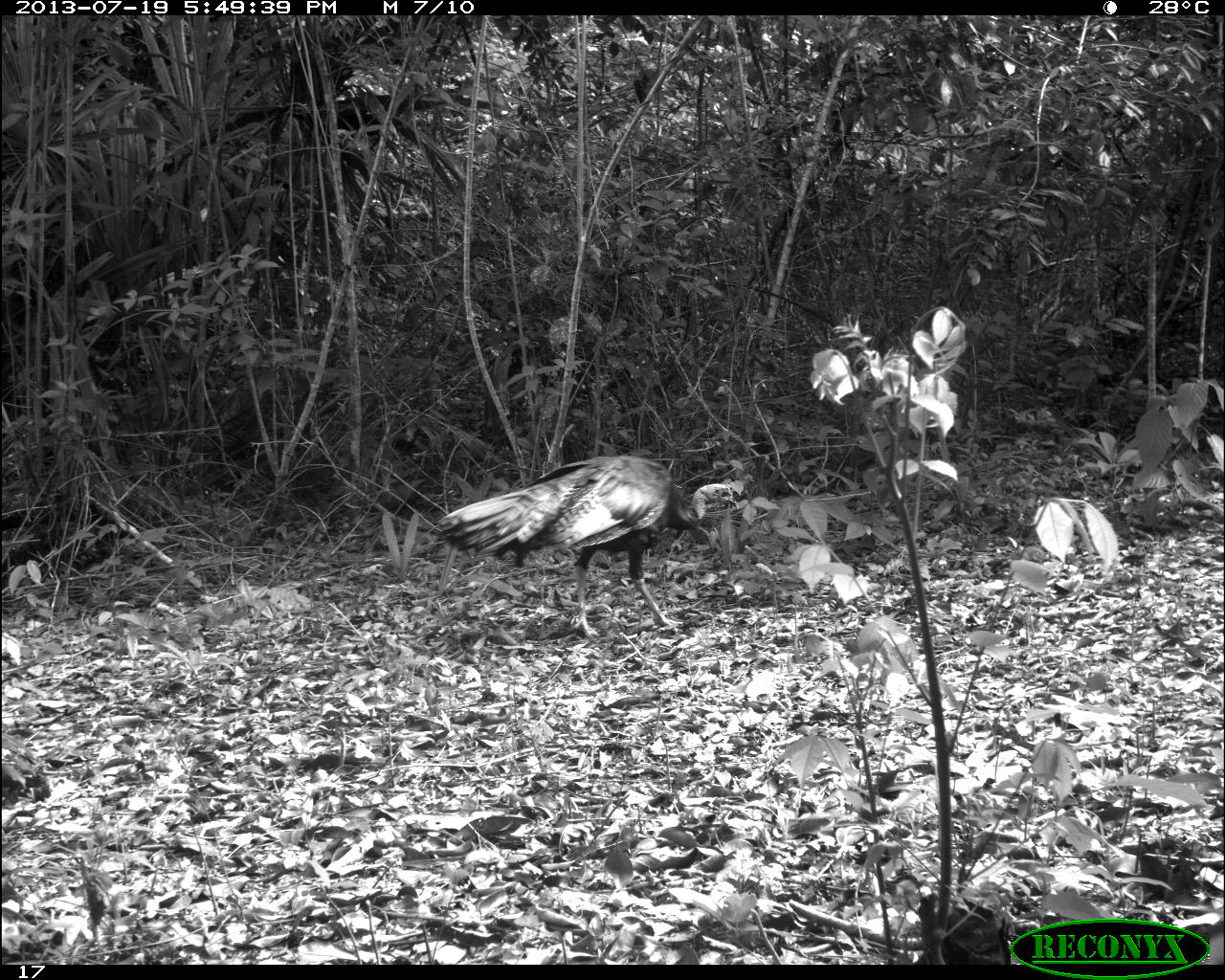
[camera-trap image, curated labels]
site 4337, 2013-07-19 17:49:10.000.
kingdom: Animalia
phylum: Chordata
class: Aves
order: Galliformes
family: Phasianidae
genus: Meleagris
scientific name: Meleagris ocellata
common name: ocellated turkey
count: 1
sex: male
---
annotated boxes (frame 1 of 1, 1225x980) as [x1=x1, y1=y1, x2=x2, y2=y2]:
meleagris ocellata: [x1=428, y1=453, x2=739, y2=641]